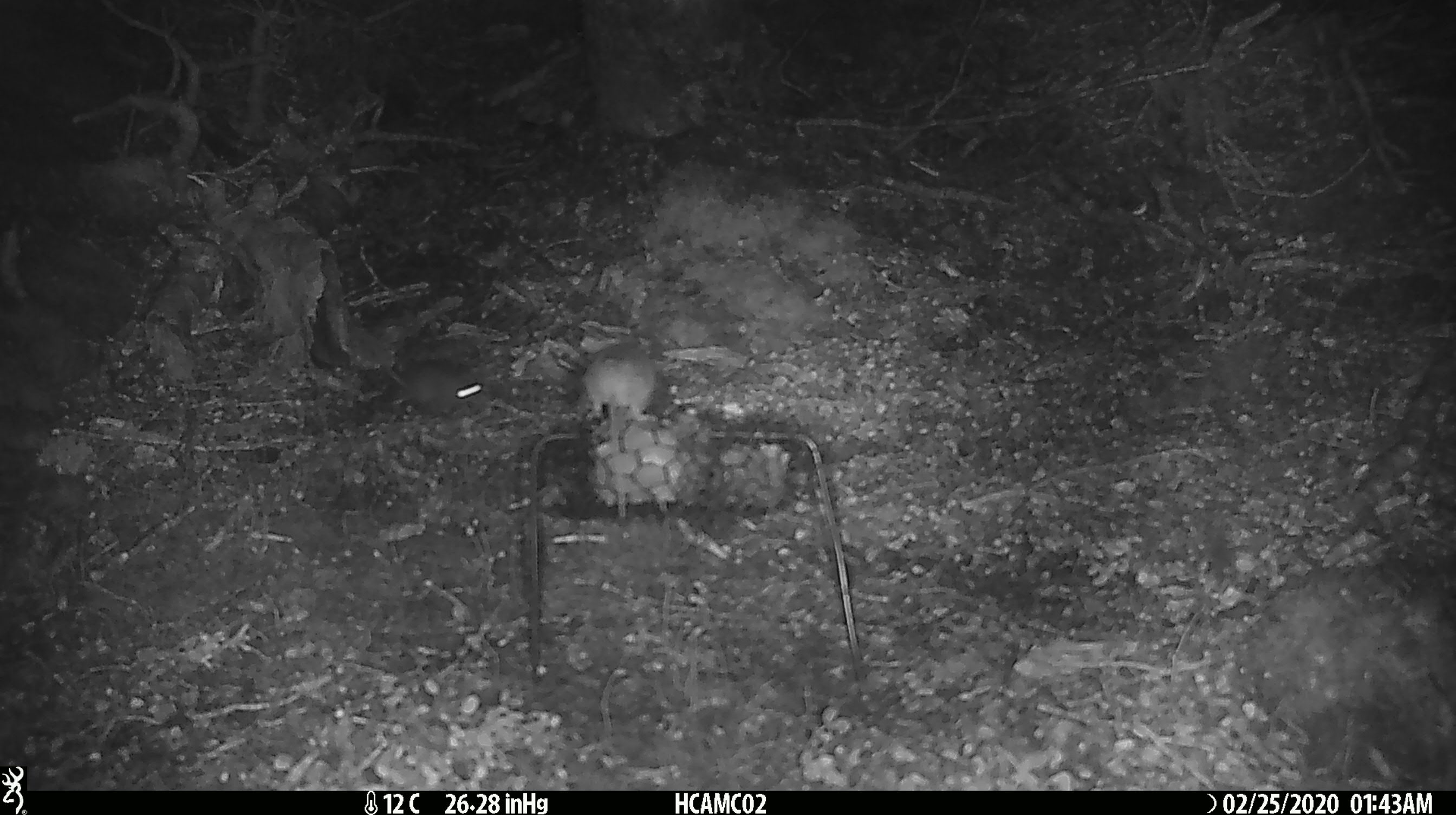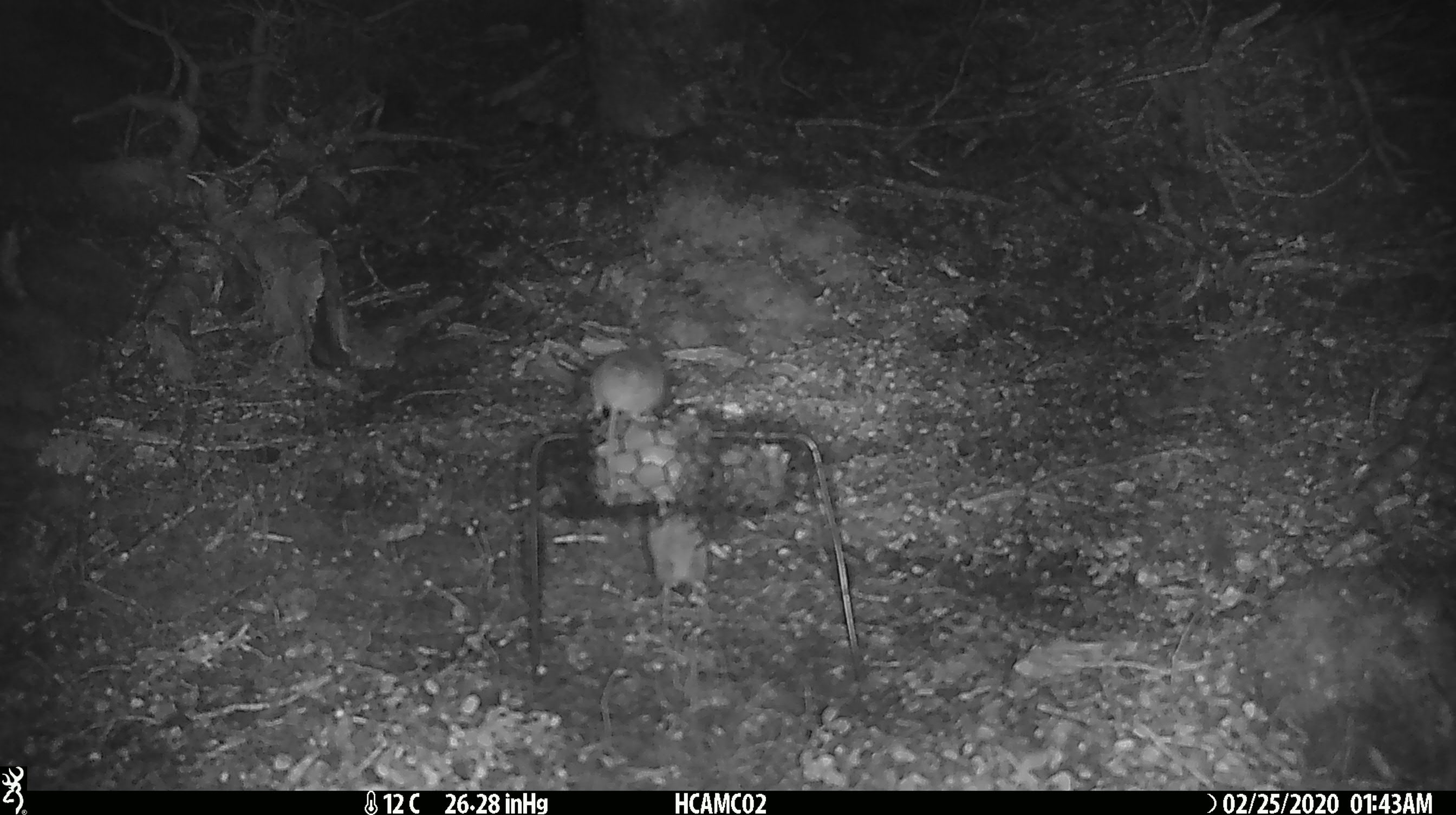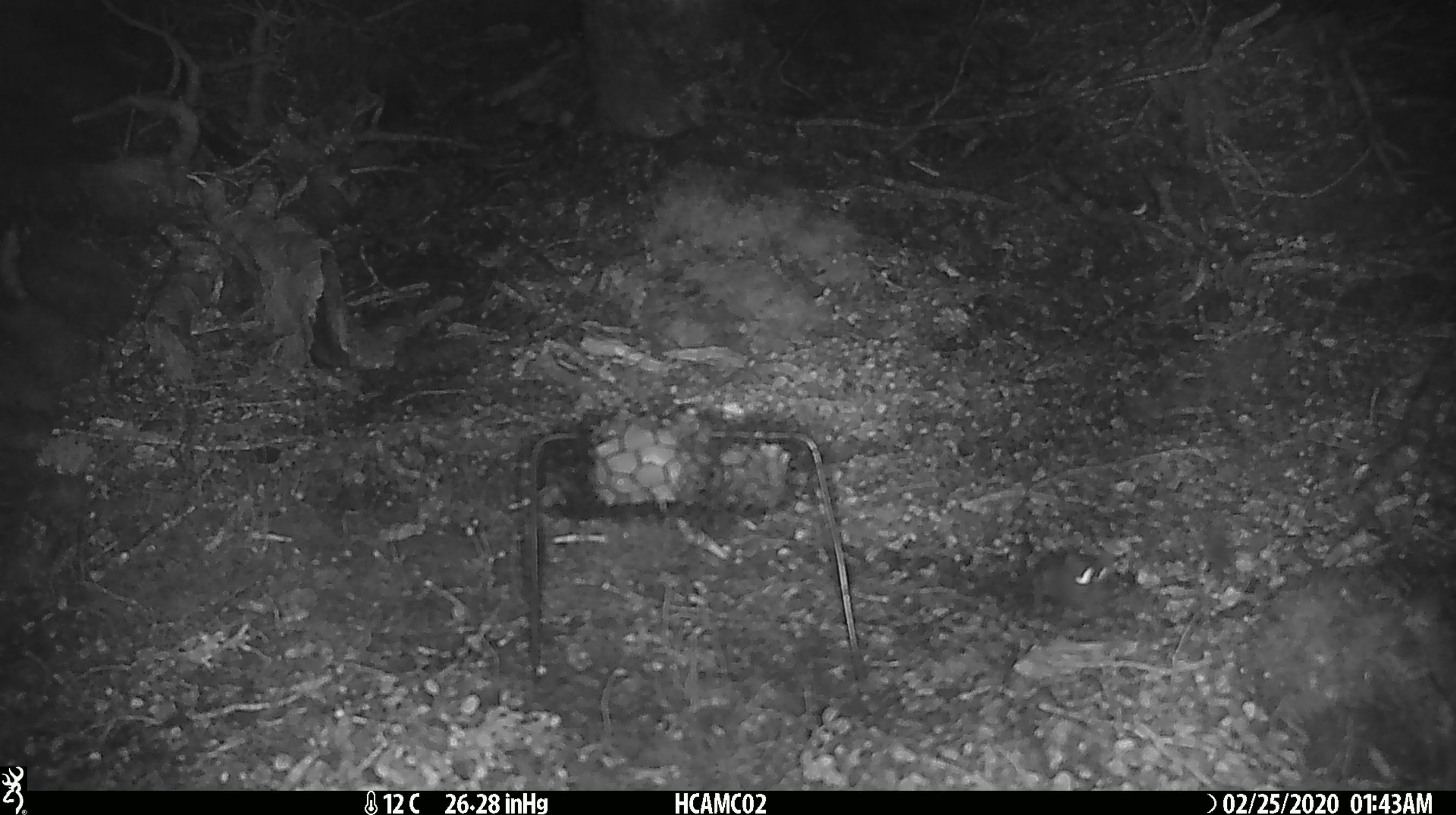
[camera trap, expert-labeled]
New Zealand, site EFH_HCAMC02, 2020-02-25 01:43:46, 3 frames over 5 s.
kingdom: Animalia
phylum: Chordata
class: Mammalia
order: Rodentia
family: Muridae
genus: Mus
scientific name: Mus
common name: mouse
Mouse (Mus).